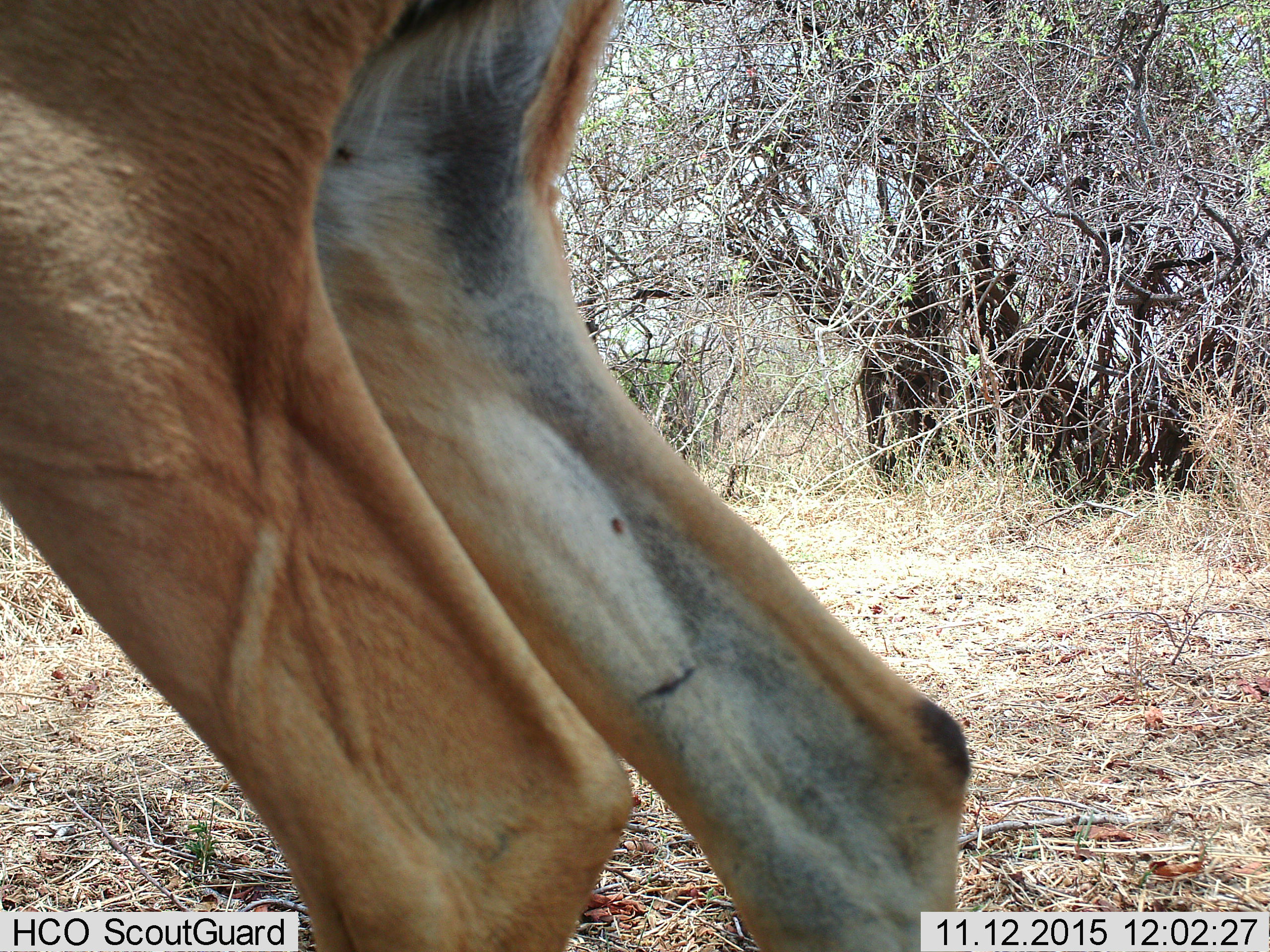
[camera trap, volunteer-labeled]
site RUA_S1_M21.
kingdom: Animalia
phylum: Chordata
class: Mammalia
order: Artiodactyla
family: Bovidae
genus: Aepyceros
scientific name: Aepyceros melampus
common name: impala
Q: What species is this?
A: Impala (Aepyceros melampus).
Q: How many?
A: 1.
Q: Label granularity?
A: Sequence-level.